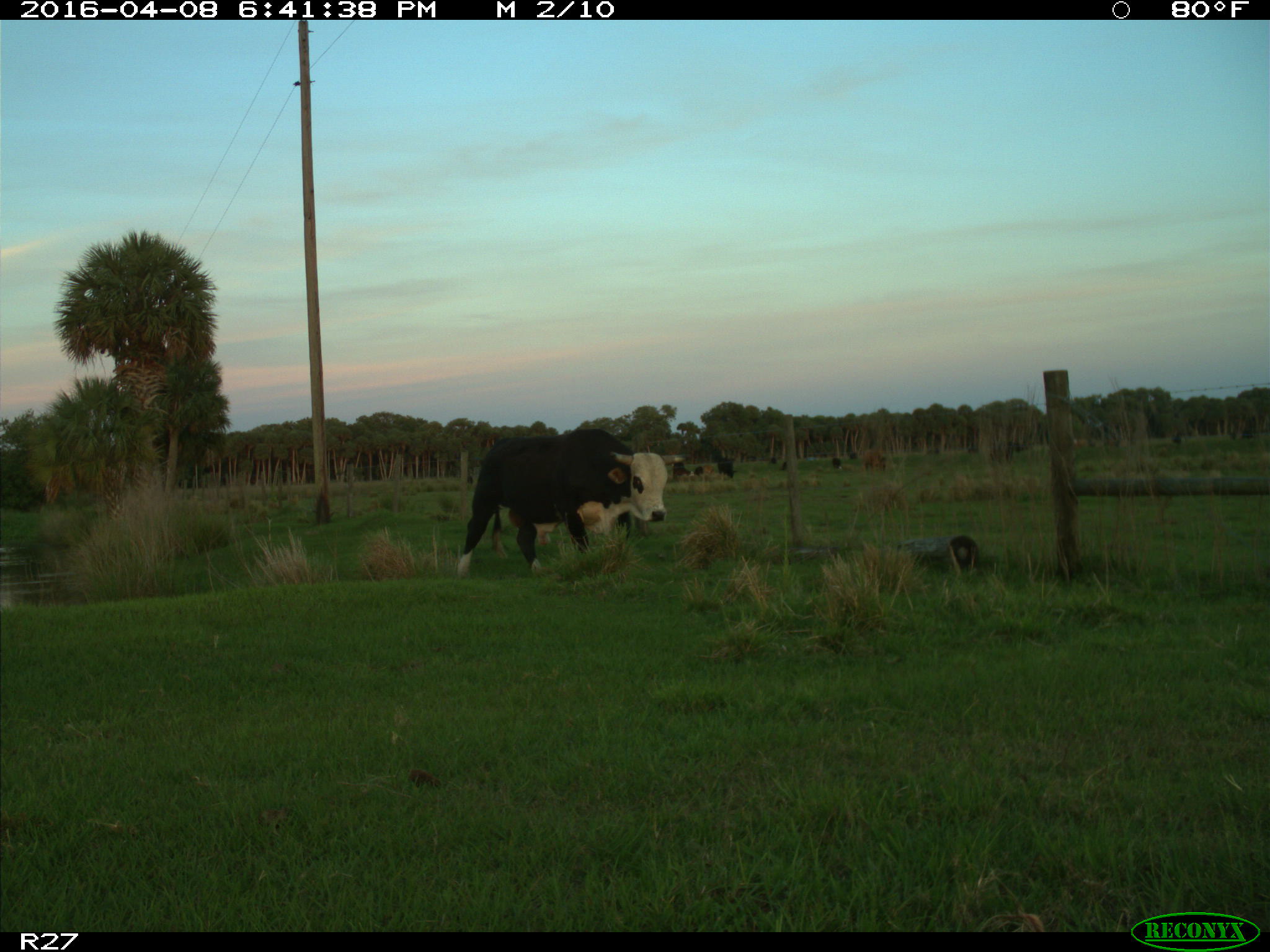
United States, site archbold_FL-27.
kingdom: Animalia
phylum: Chordata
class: Mammalia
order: Artiodactyla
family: Bovidae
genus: Bos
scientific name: Bos taurus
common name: domestic cow